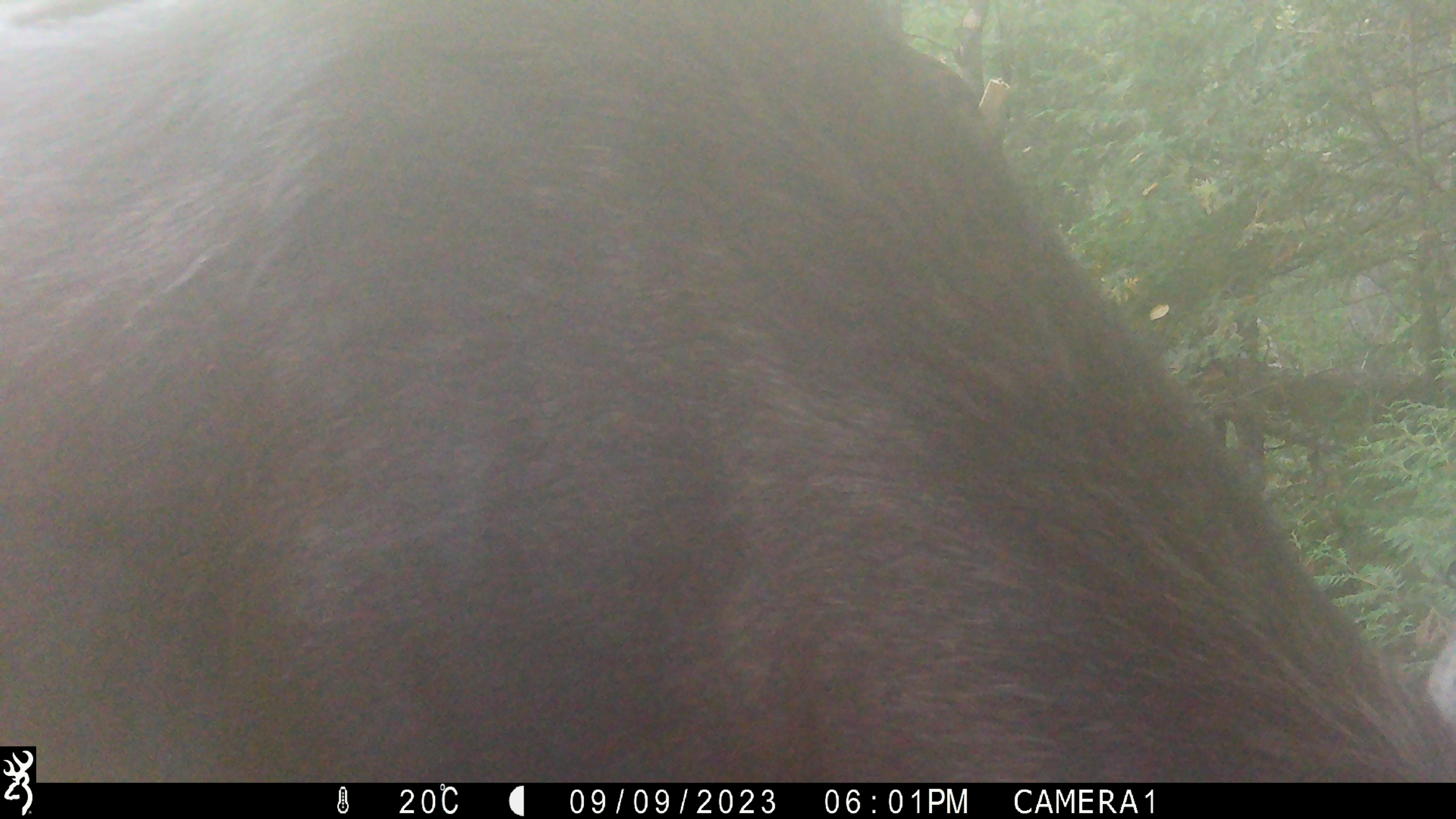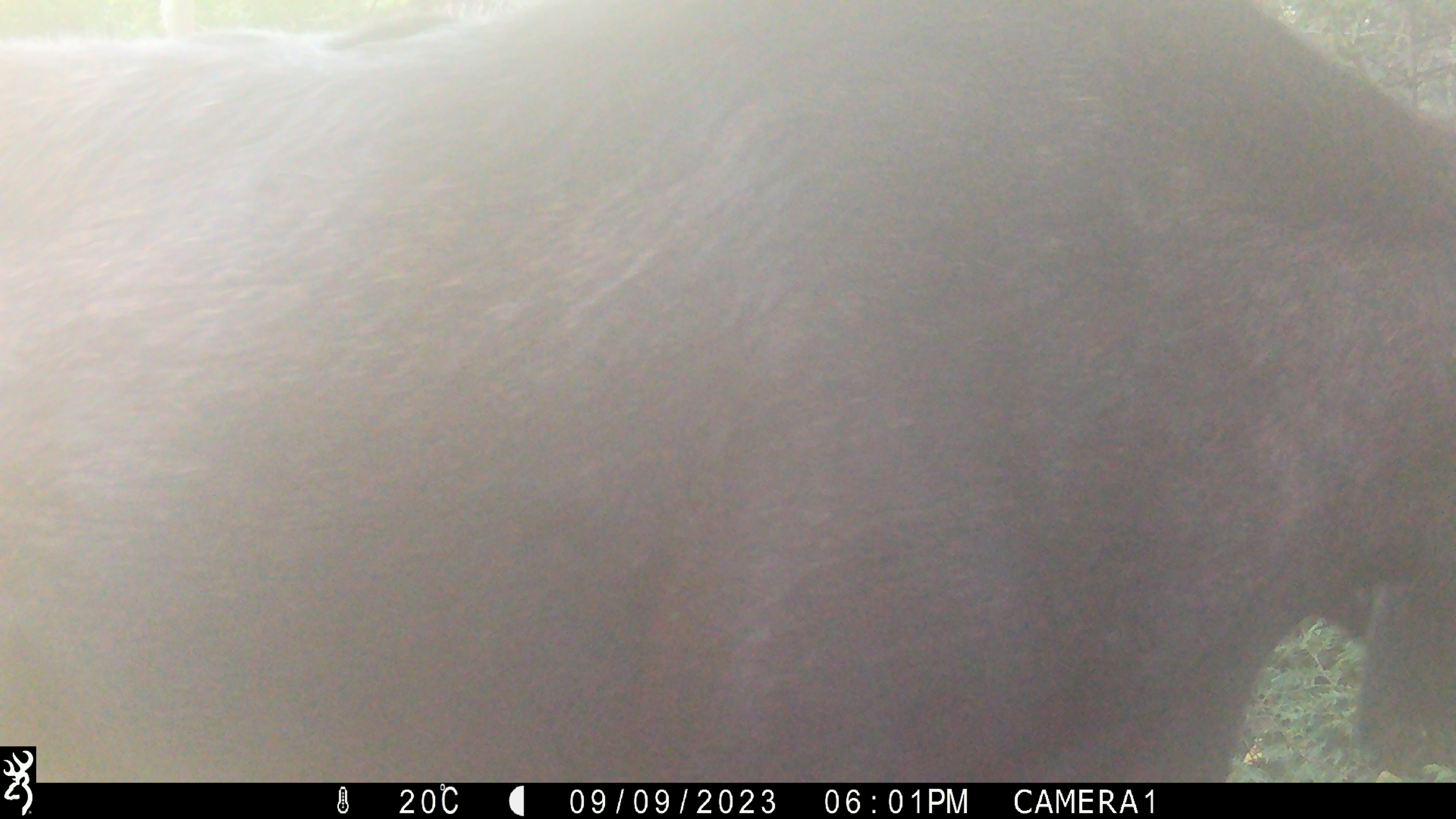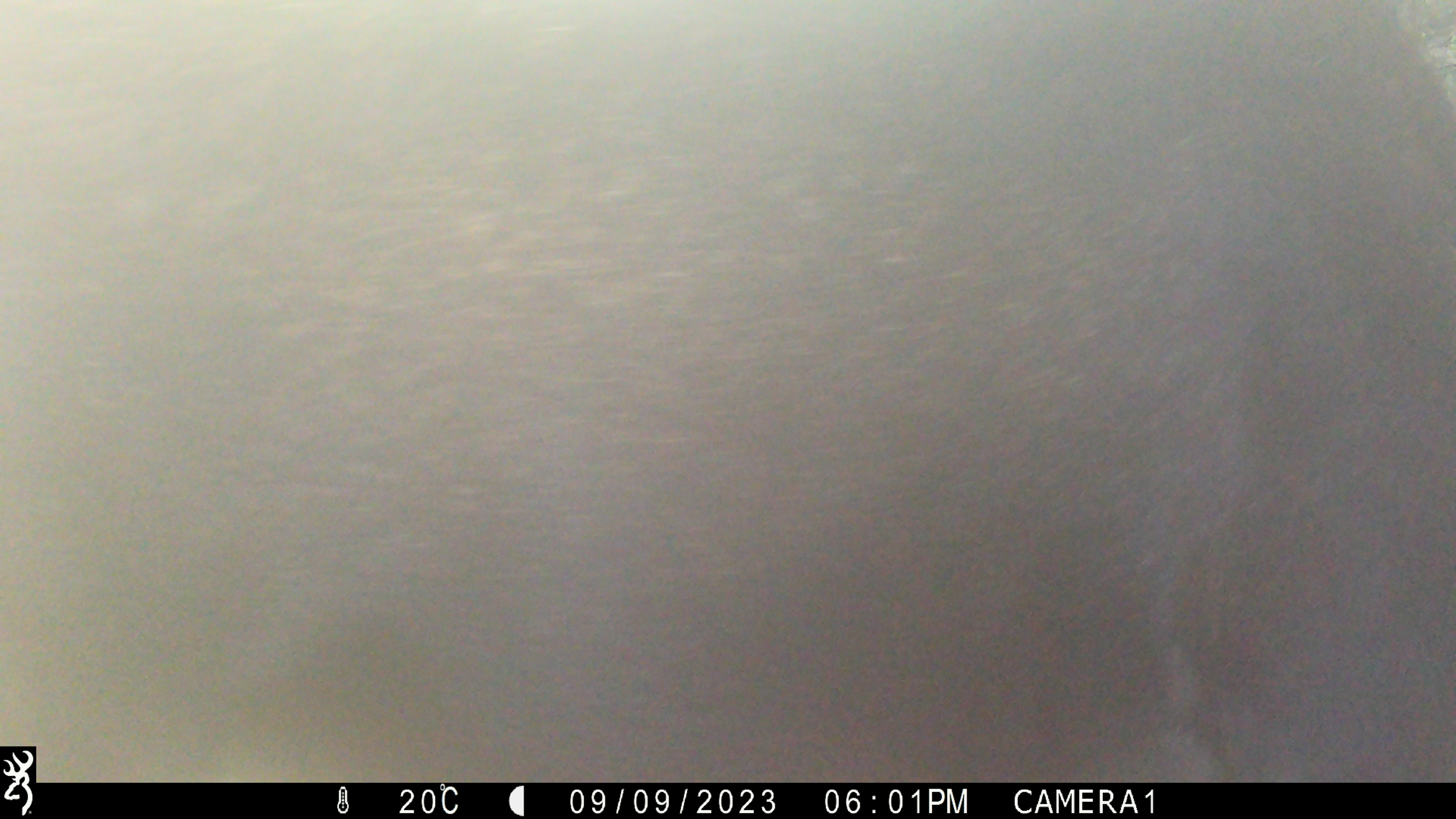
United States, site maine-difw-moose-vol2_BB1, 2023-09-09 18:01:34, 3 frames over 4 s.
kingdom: Animalia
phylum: Chordata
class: Mammalia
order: Artiodactyla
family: Cervidae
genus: Alces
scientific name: Alces alces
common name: moose